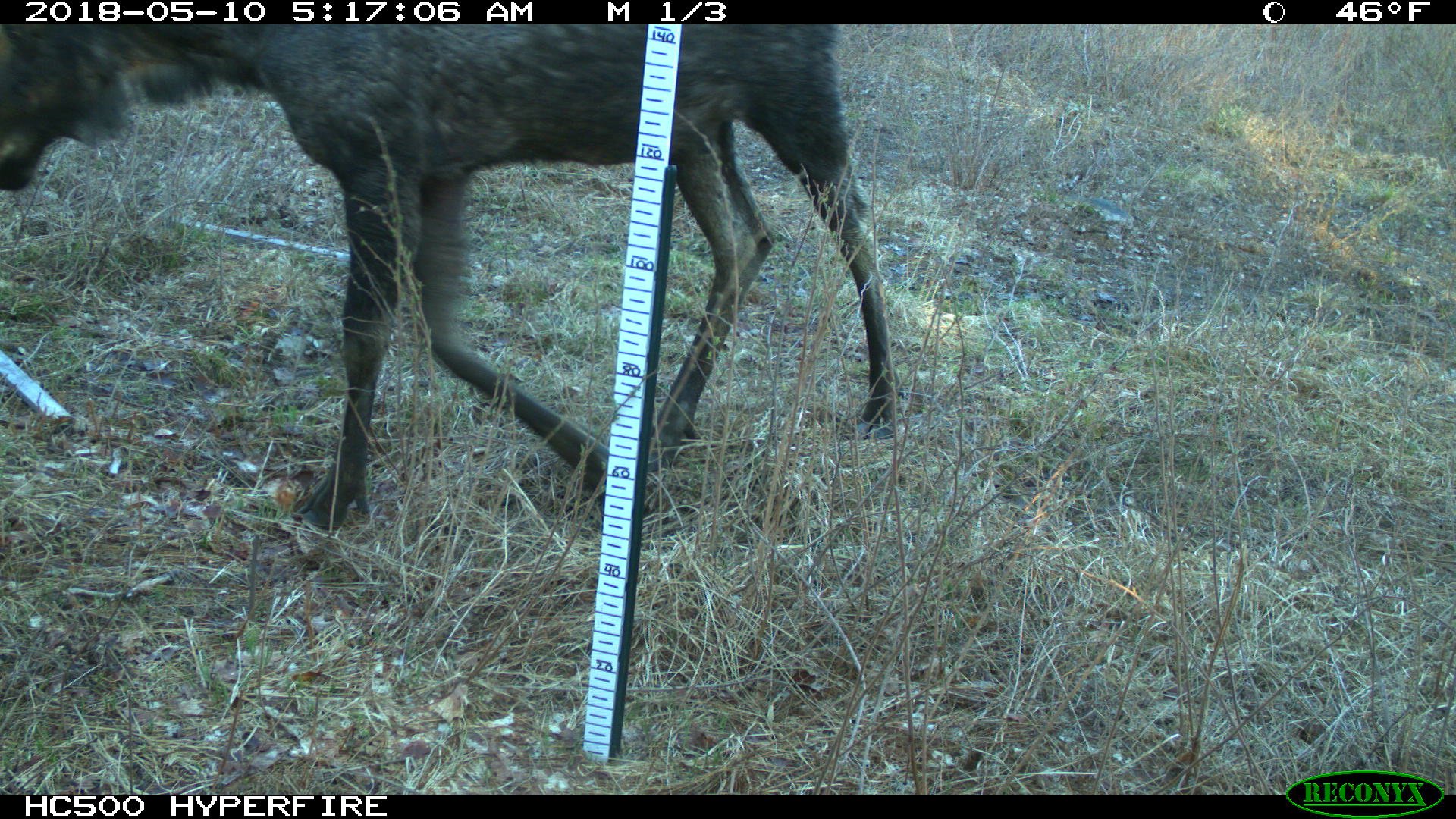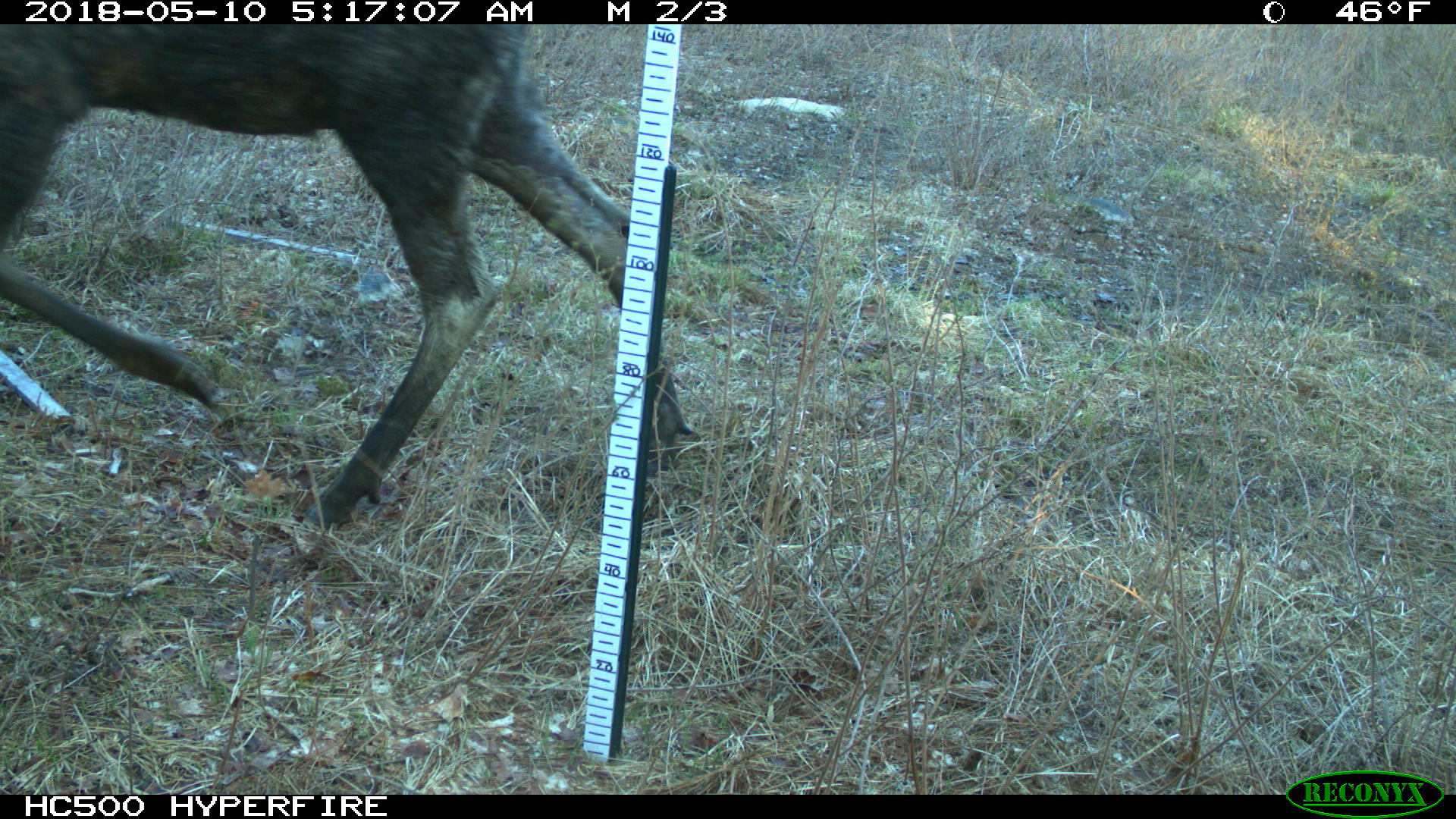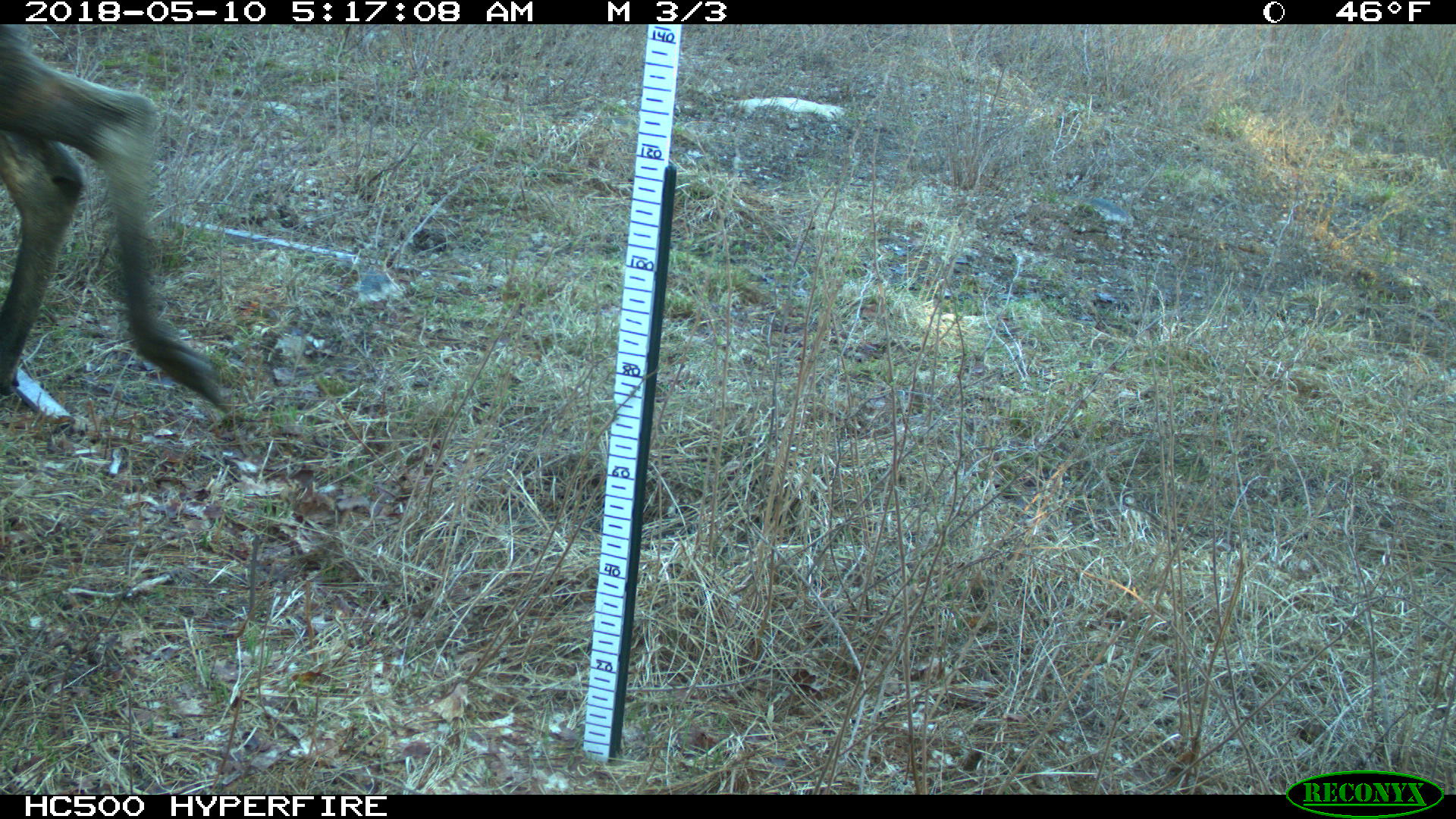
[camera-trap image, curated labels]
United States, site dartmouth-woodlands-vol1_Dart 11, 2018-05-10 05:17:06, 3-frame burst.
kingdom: Animalia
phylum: Chordata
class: Mammalia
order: Artiodactyla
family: Cervidae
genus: Alces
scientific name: Alces alces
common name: moose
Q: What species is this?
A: Moose (Alces alces).